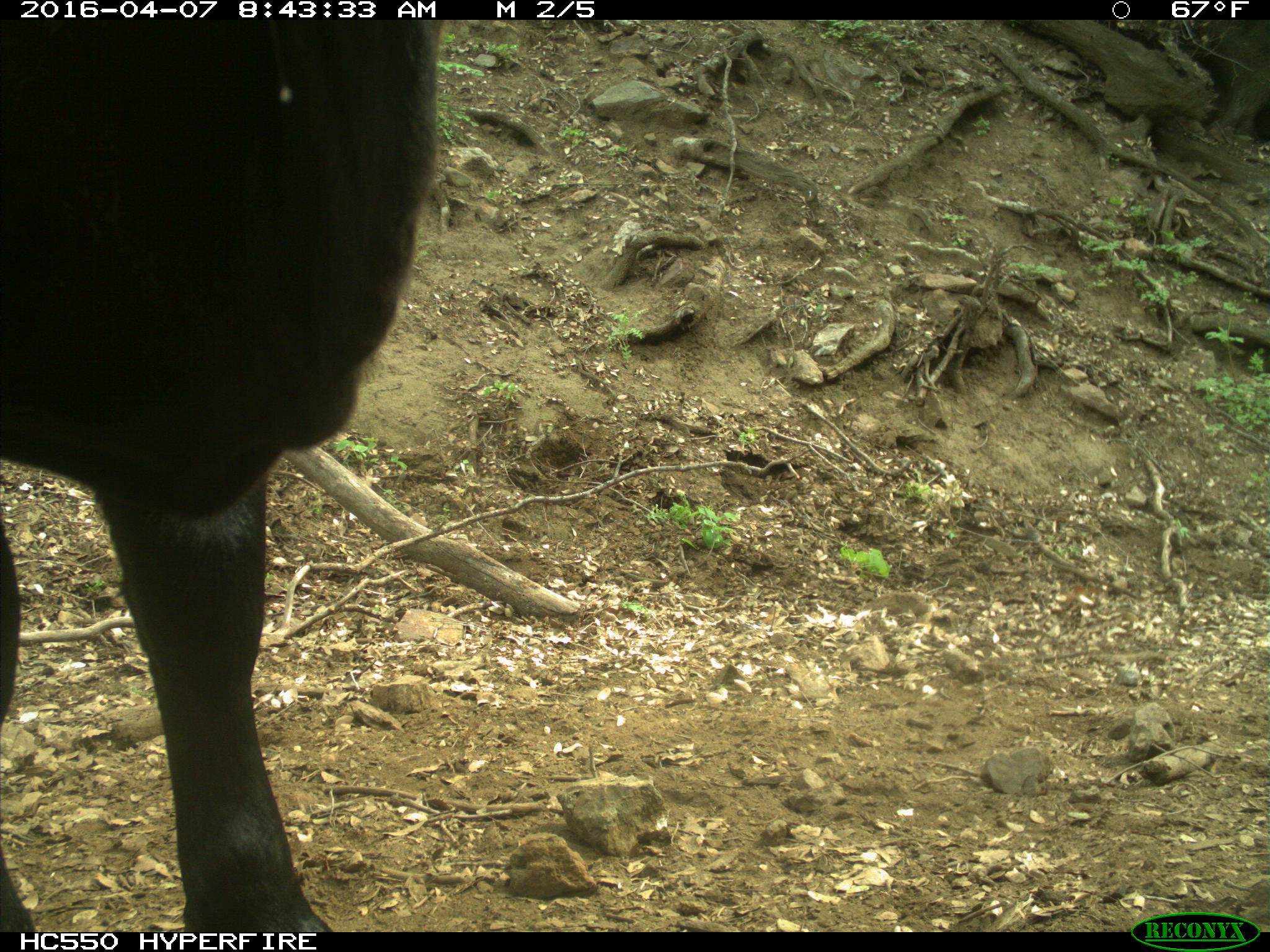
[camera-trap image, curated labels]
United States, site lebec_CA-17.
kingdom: Animalia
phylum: Chordata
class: Mammalia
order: Artiodactyla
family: Bovidae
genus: Bos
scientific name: Bos taurus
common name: domestic cow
Bos taurus (domestic cow).